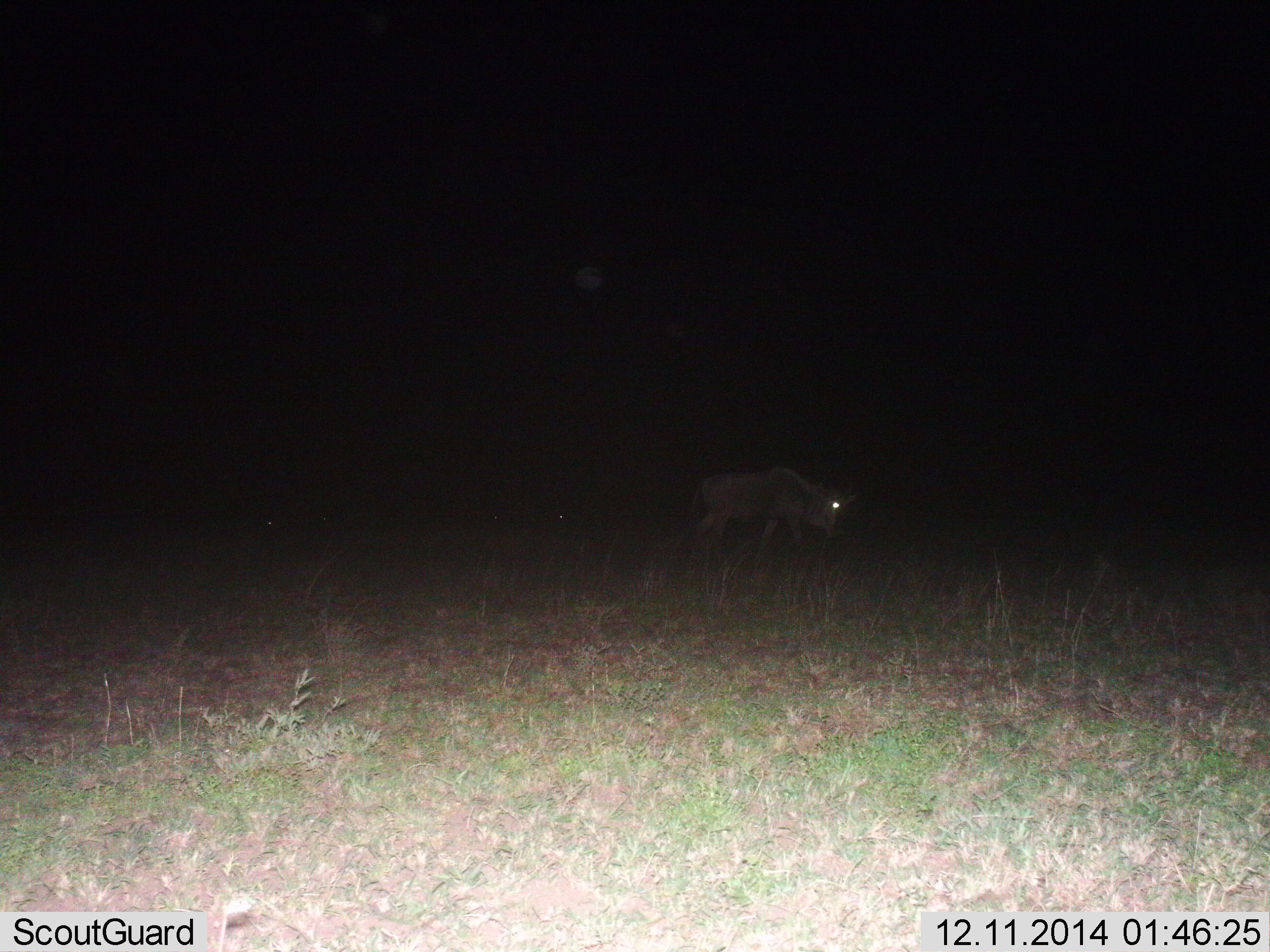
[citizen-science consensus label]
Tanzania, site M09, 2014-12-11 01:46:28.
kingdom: Animalia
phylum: Chordata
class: Mammalia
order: Artiodactyla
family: Bovidae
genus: Connochaetes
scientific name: Connochaetes taurinus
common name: blue wildebeest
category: wildebeest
Wildebeest (blue wildebeest) (Connochaetes taurinus), count 1. Behavior (volunteer vote fractions): standing 30%, resting 0%, moving 80%, interacting 0%. Young present (vote fraction): 0%. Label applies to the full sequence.